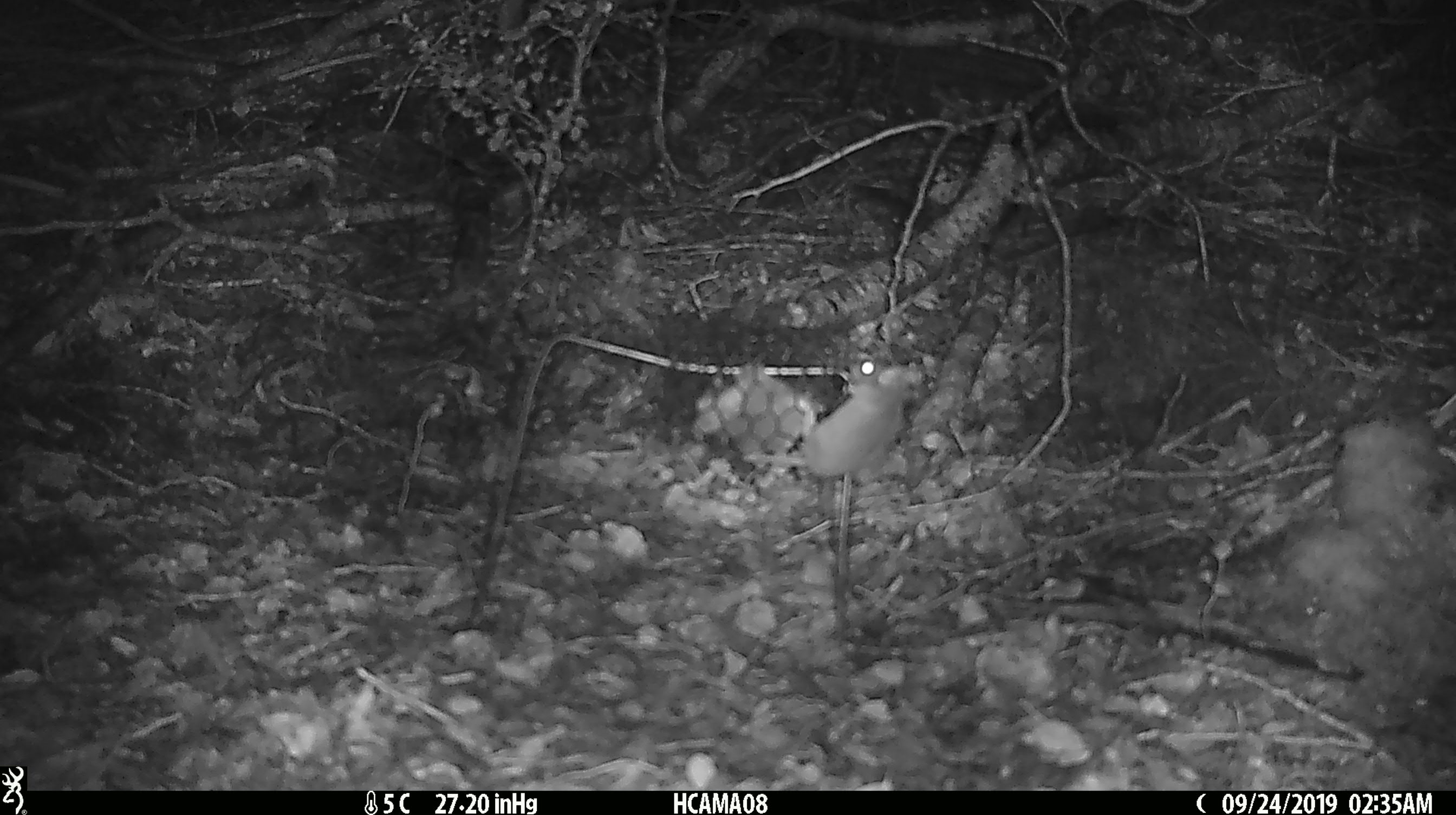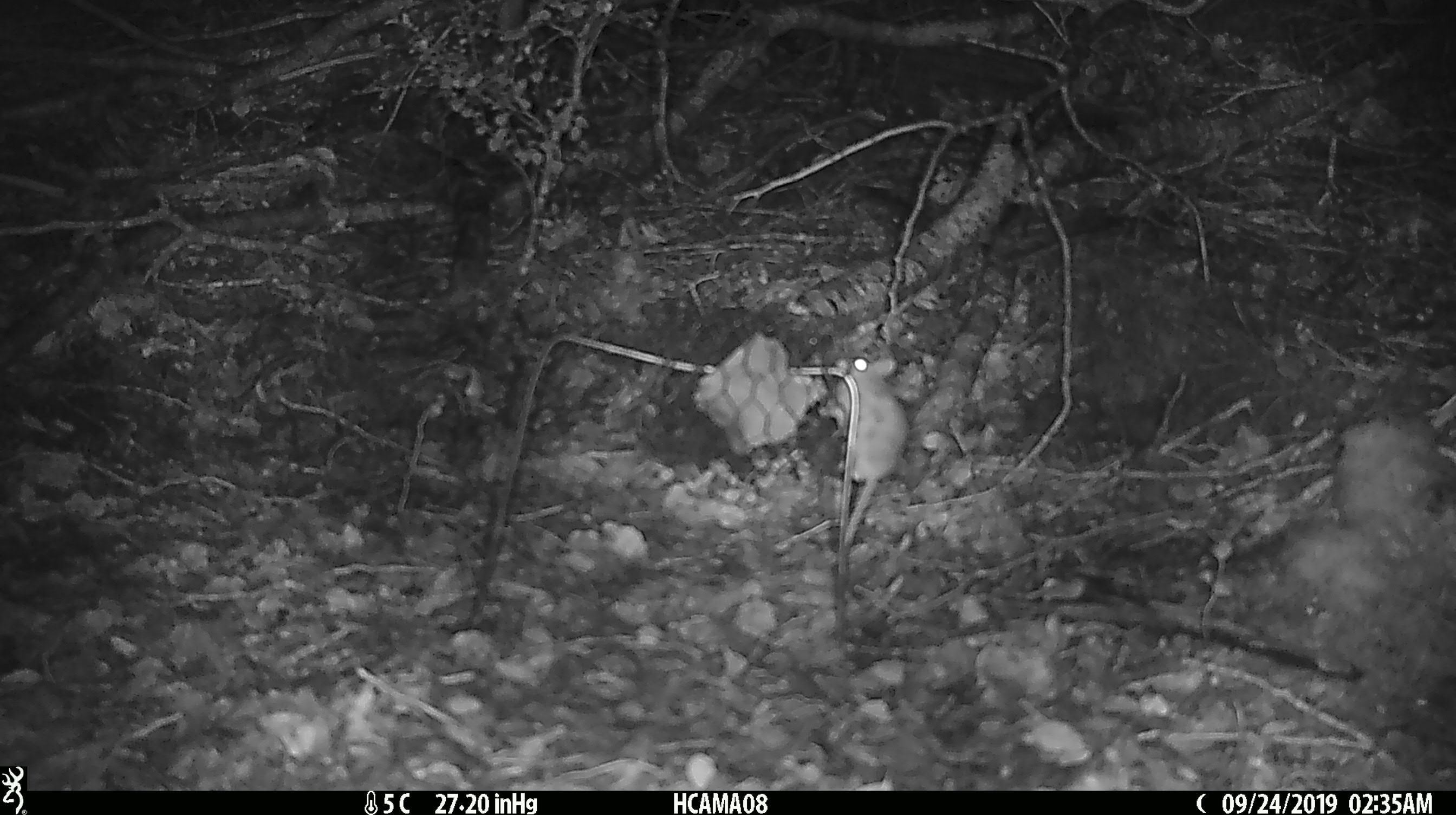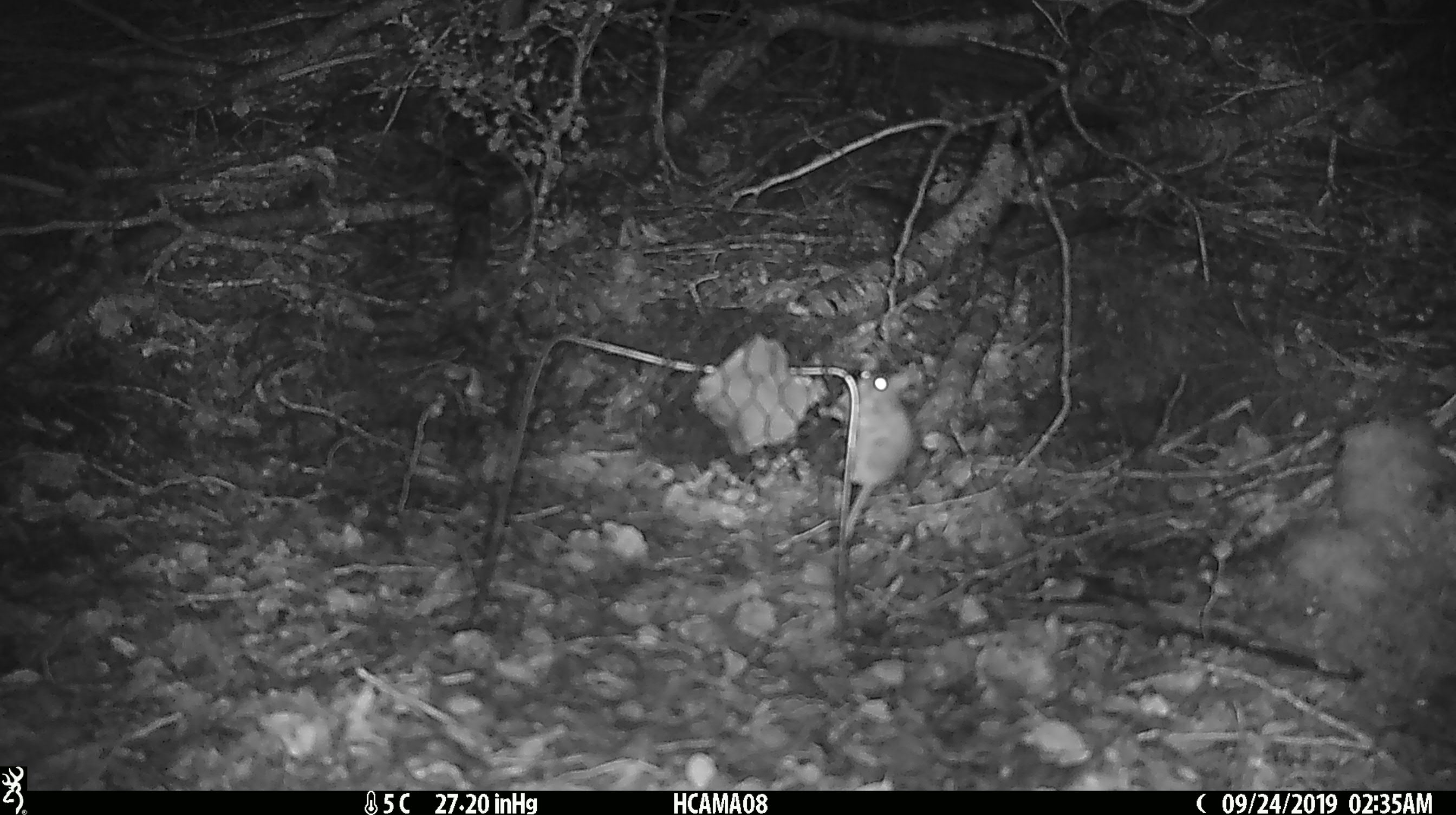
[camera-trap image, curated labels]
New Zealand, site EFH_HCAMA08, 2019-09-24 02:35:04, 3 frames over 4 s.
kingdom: Animalia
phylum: Chordata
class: Mammalia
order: Rodentia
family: Muridae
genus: Mus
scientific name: Mus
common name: mouse